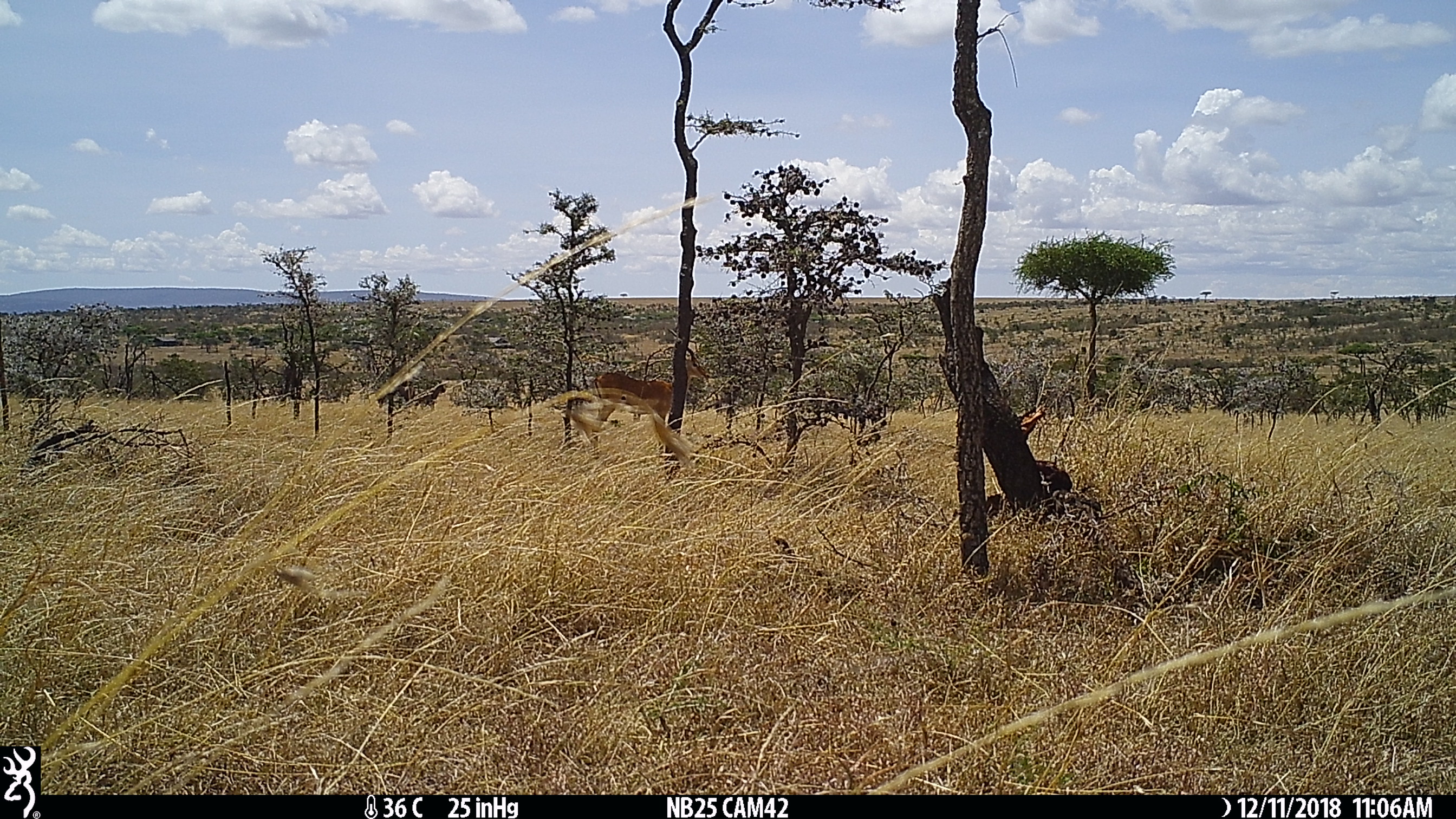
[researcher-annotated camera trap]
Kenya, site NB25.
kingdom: Animalia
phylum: Chordata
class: Mammalia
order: Artiodactyla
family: Bovidae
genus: Aepyceros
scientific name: Aepyceros melampus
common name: impala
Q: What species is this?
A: Impala (Aepyceros melampus).